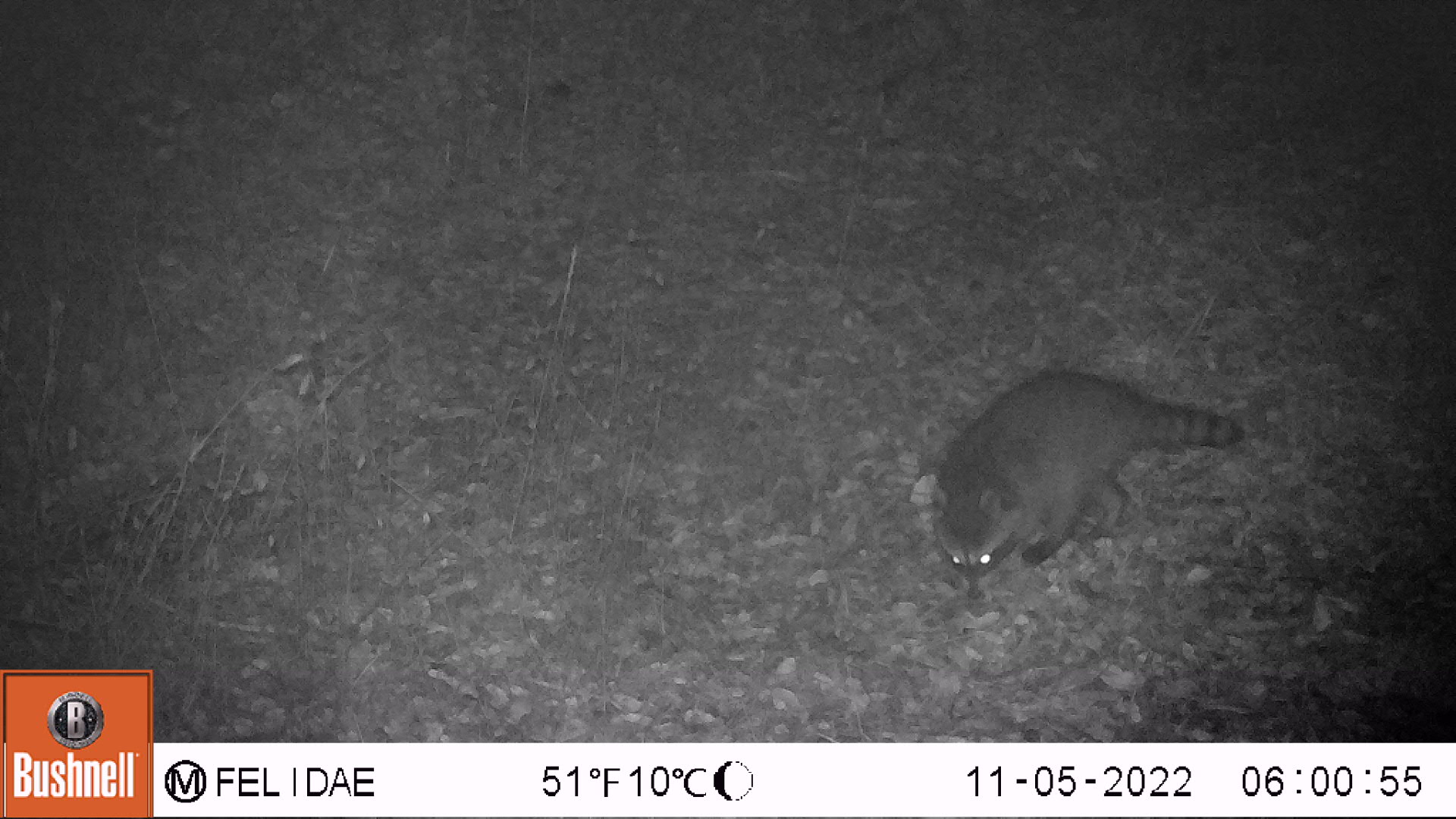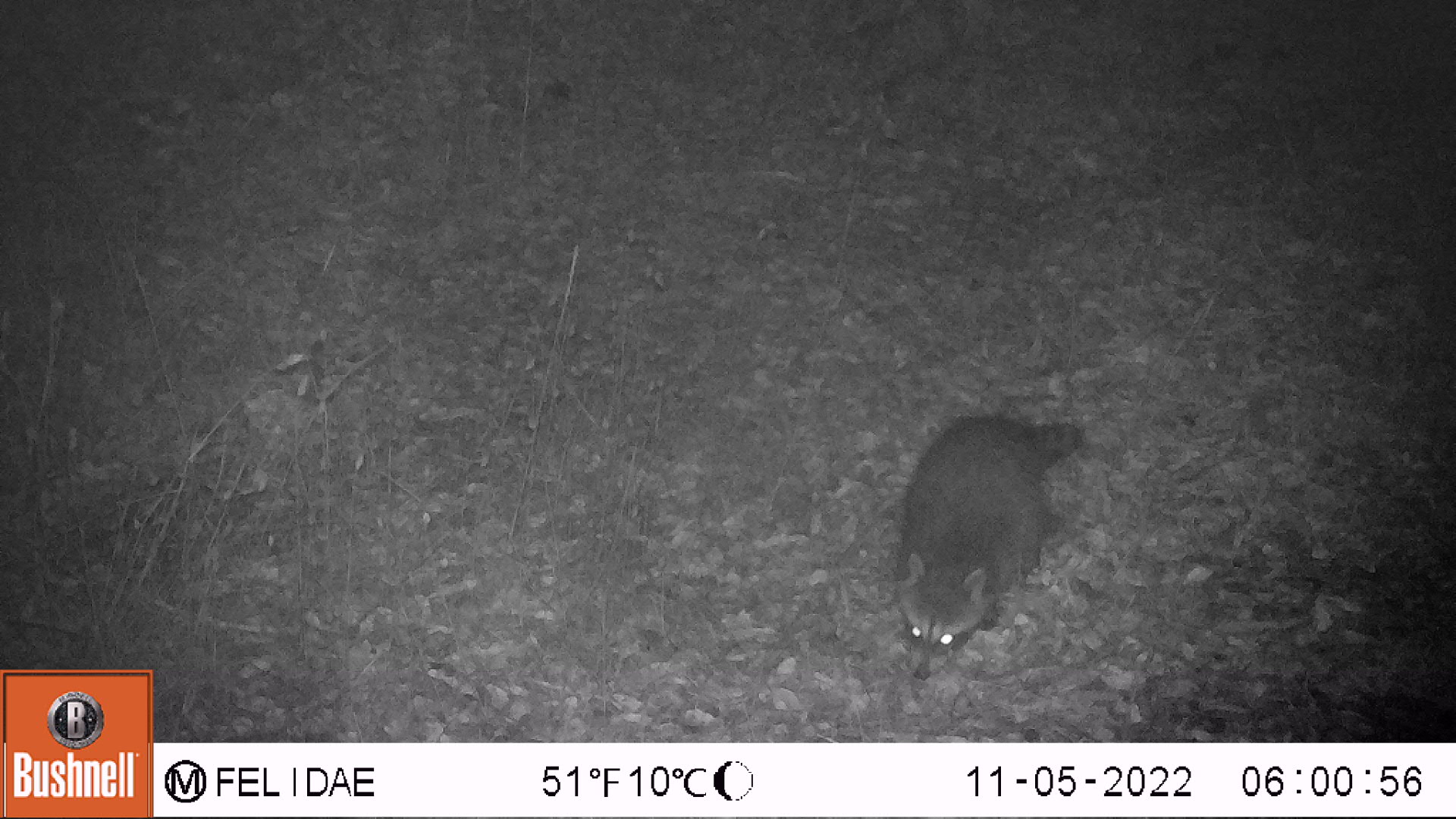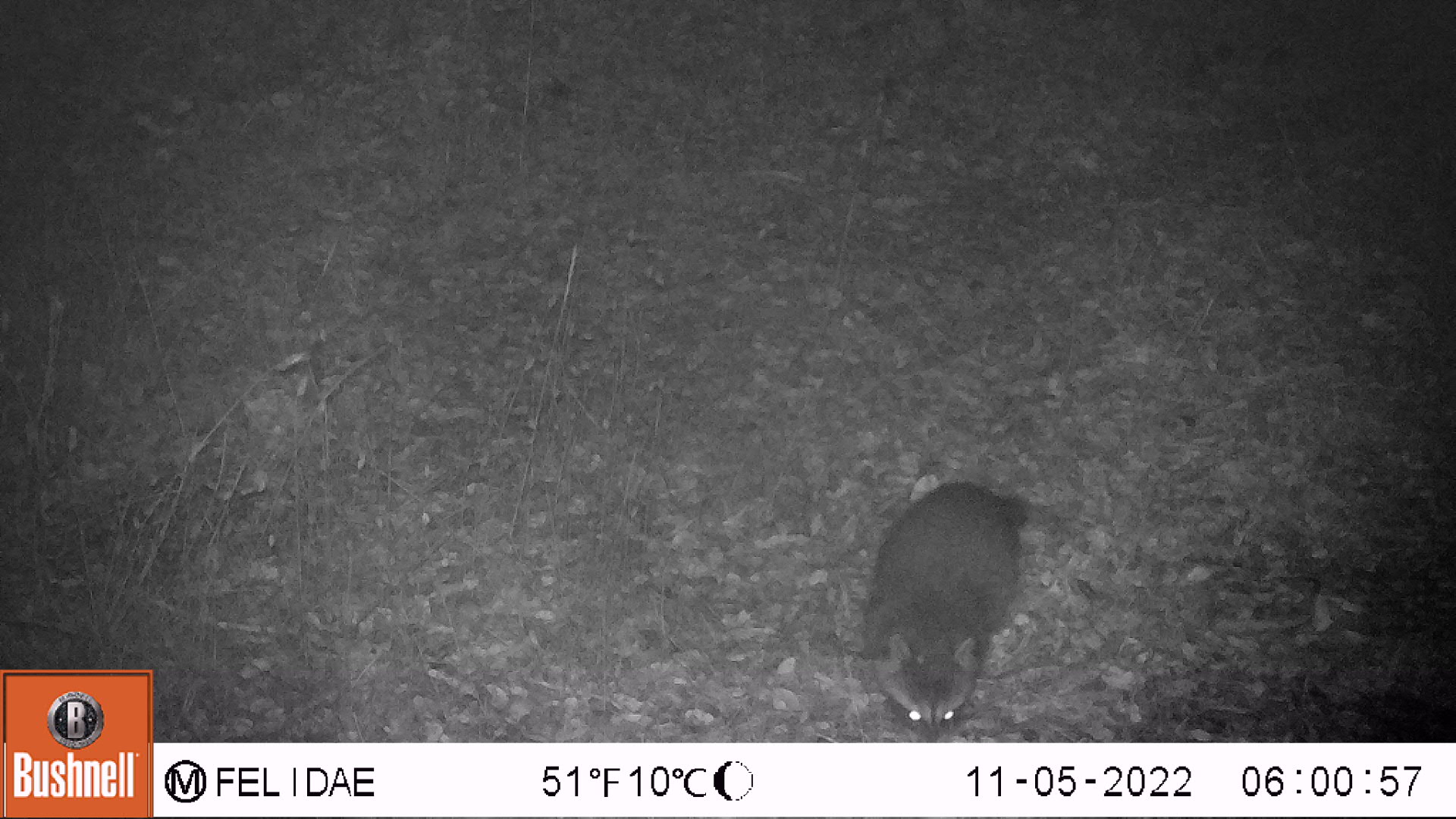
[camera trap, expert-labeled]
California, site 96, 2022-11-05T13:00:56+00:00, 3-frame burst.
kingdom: Animalia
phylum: Chordata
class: Mammalia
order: Carnivora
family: Procyonidae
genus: Procyon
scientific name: Procyon lotor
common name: raccoon